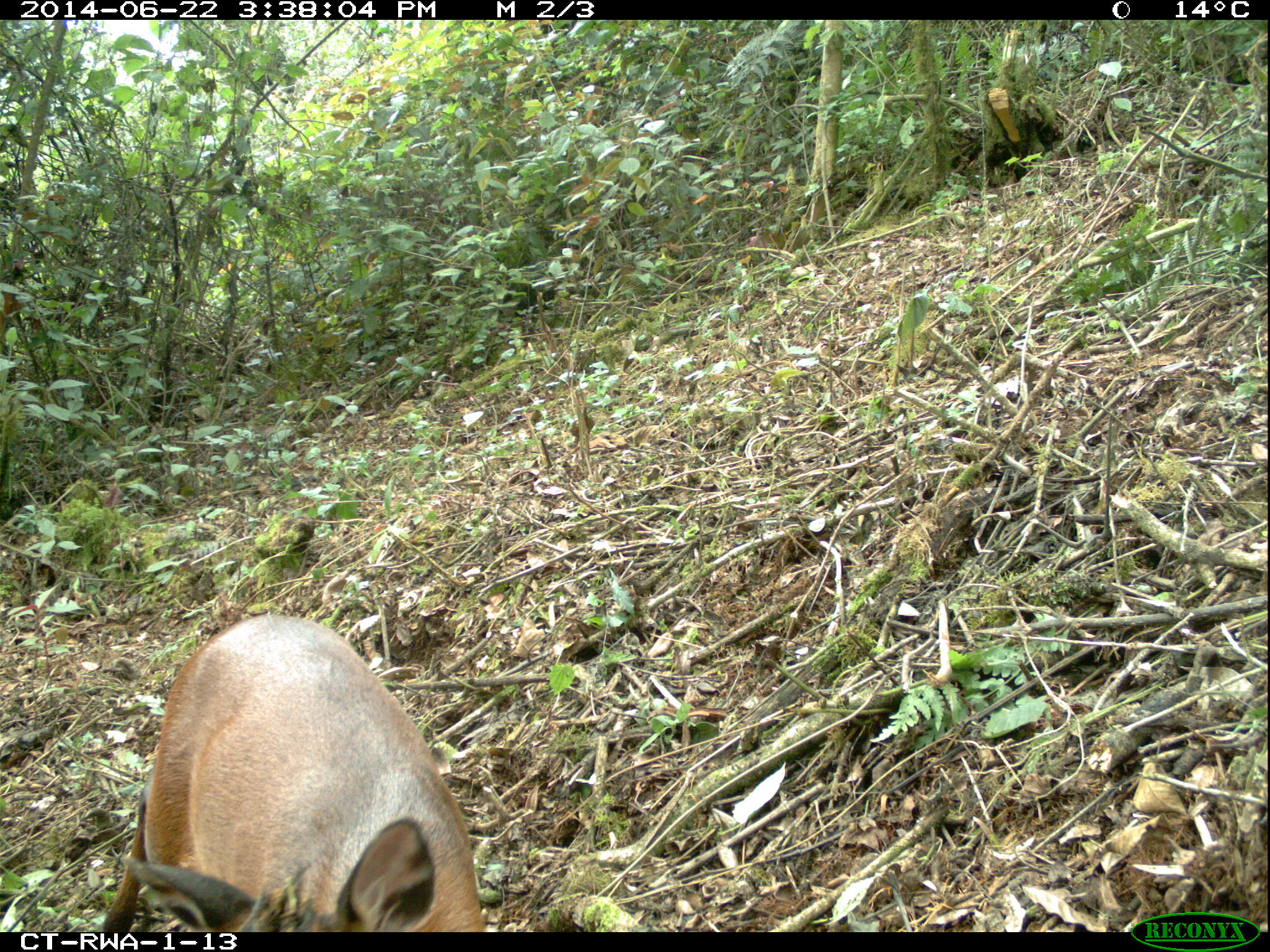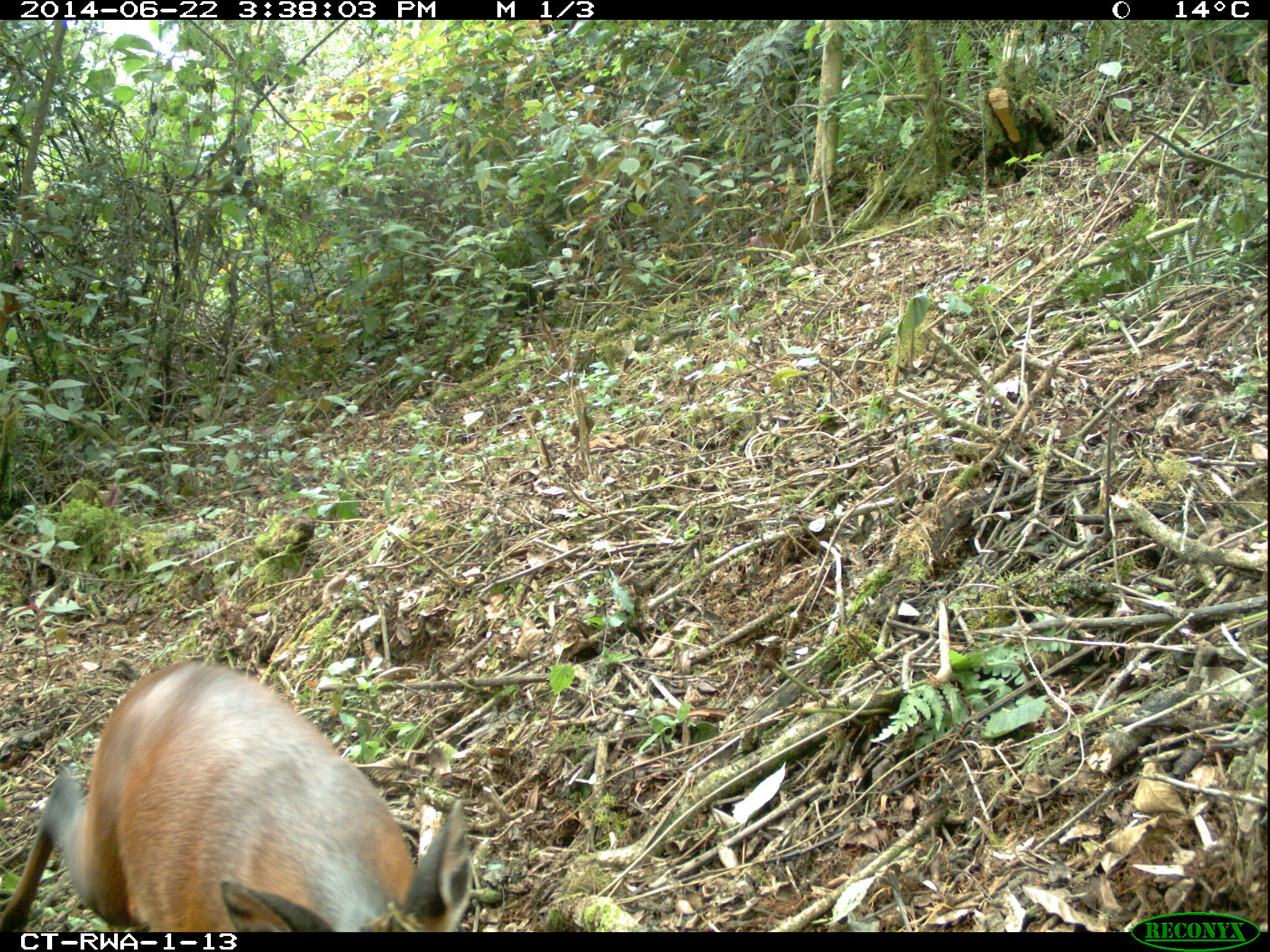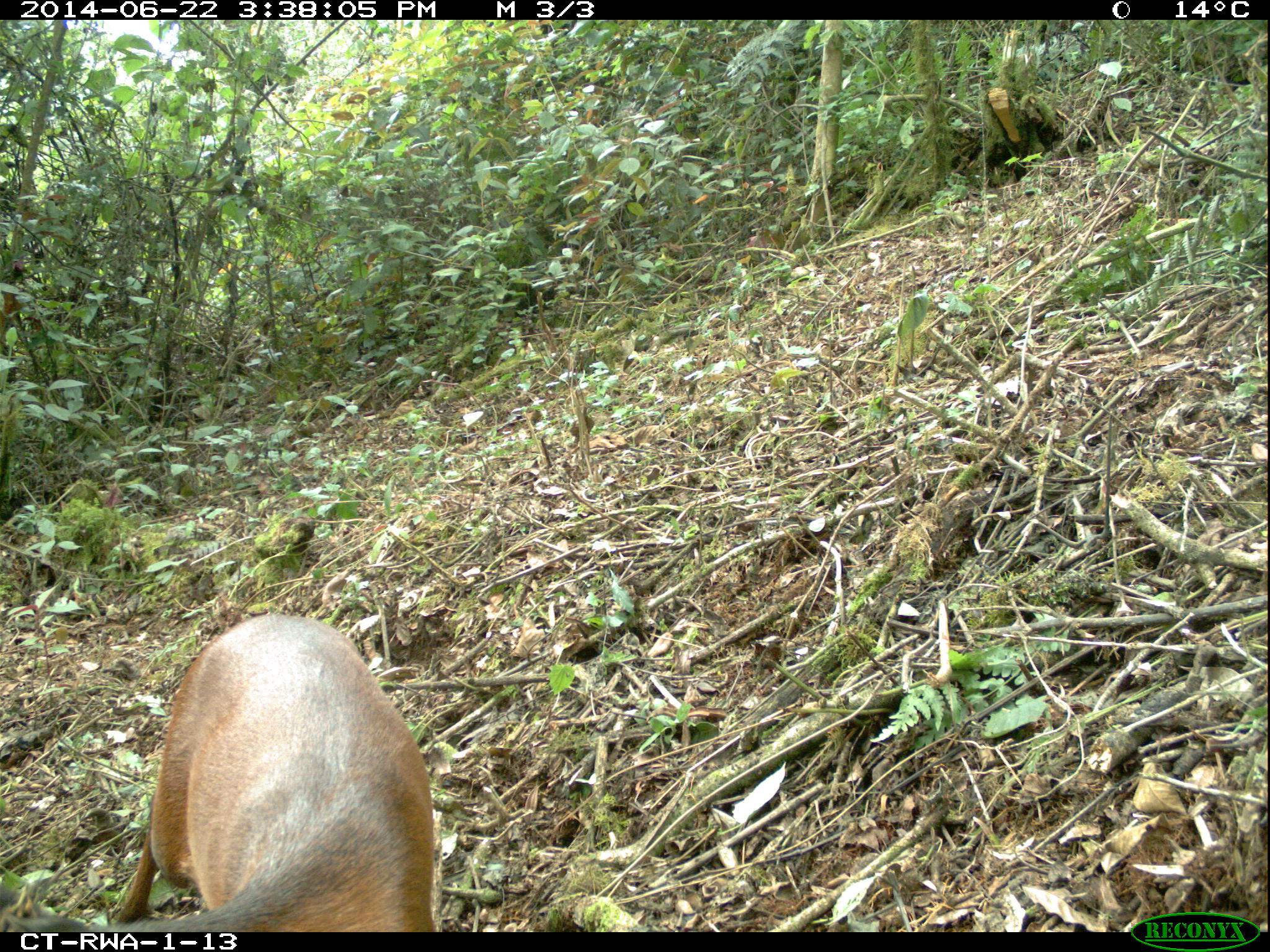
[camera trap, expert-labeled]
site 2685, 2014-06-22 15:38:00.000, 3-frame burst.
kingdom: Animalia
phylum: Chordata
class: Mammalia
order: Artiodactyla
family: Bovidae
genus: Cephalophus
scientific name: Cephalophus nigrifrons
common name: black-fronted duiker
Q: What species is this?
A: Cephalophus nigrifrons (black-fronted duiker).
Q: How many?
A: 1.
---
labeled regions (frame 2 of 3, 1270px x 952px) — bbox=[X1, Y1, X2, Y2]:
cephalophus nigrifrons: bbox=[0, 660, 473, 931]